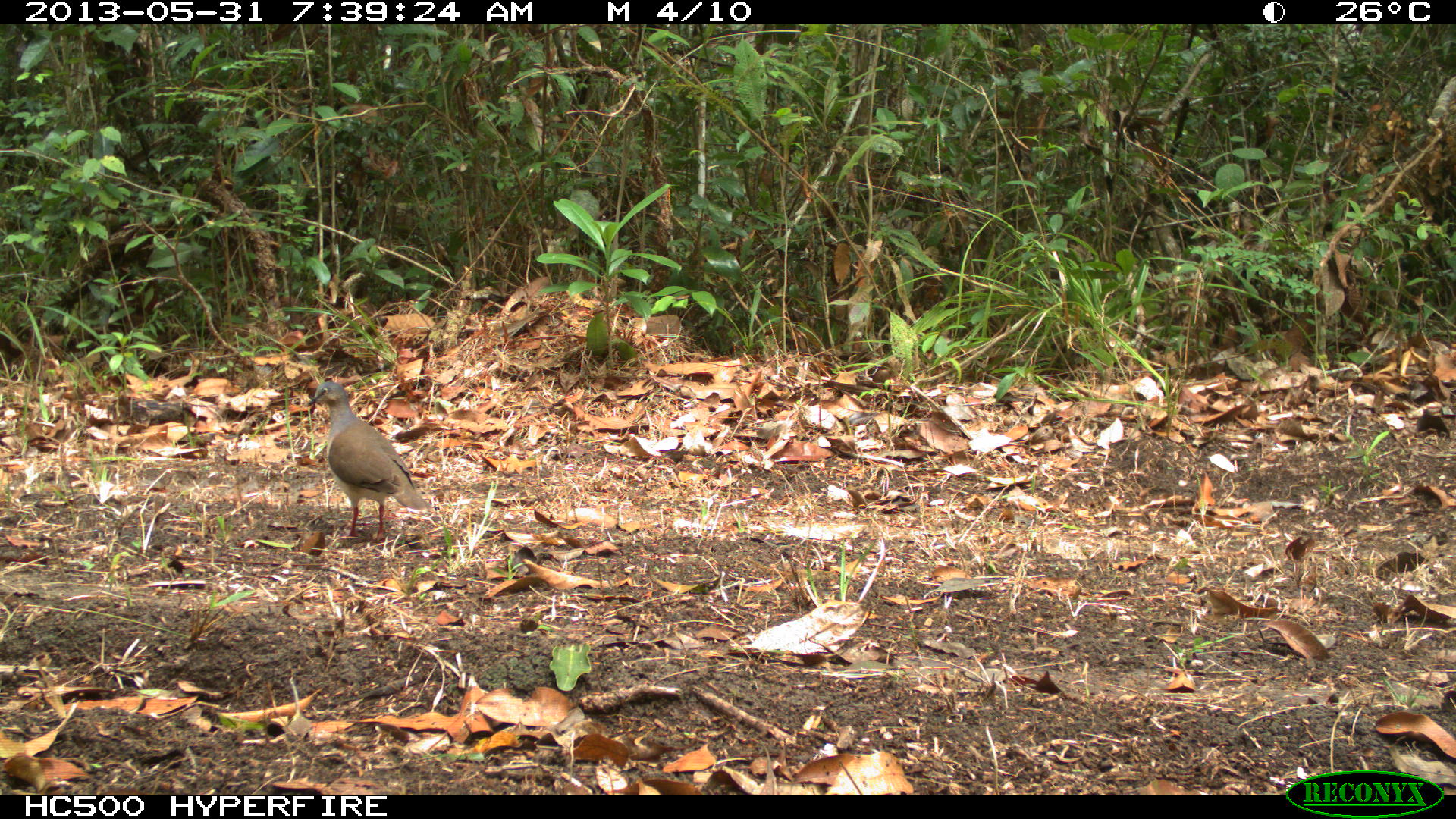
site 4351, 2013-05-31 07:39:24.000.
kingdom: Animalia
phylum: Chordata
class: Aves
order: Columbiformes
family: Columbidae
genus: Leptotila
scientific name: Leptotila plumbeiceps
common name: gray-headed dove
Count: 1.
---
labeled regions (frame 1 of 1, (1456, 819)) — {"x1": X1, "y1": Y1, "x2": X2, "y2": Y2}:
leptotila plumbeiceps: {"x1": 304, "y1": 381, "x2": 431, "y2": 539}